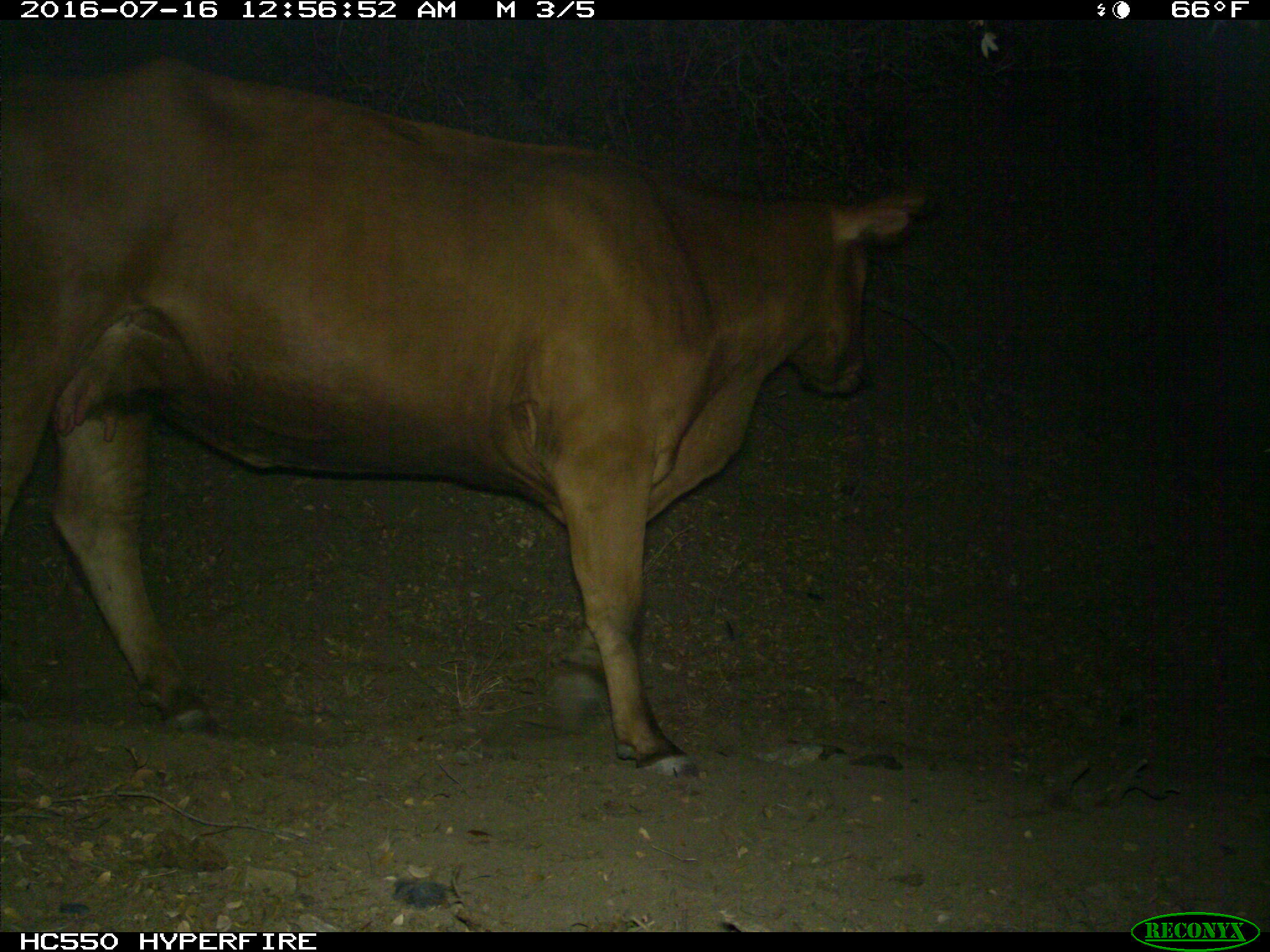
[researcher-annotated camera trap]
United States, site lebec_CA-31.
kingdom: Animalia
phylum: Chordata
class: Mammalia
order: Artiodactyla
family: Bovidae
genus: Bos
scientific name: Bos taurus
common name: domestic cow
Bos taurus (domestic cow).